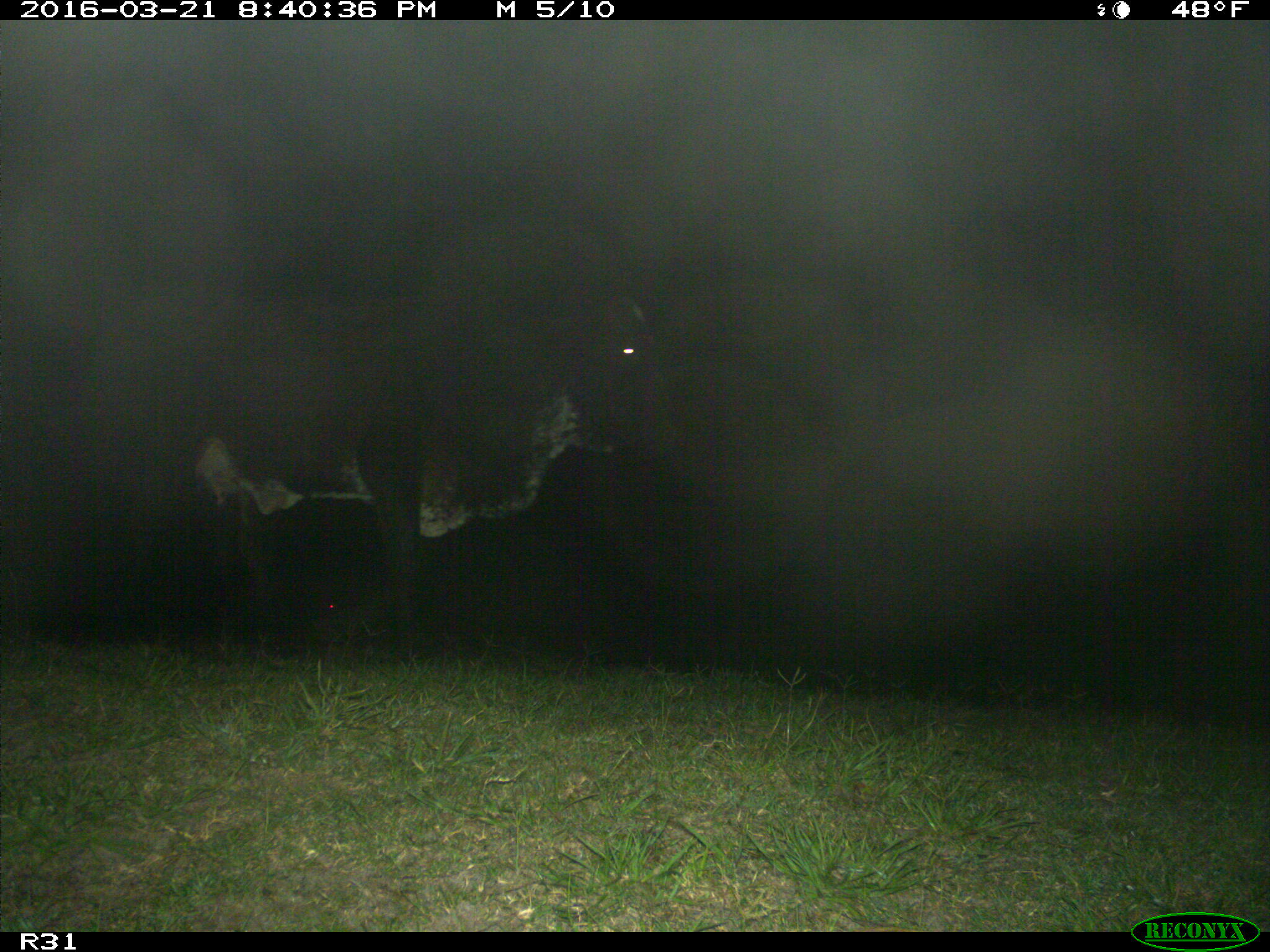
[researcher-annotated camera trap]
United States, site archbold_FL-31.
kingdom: Animalia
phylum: Chordata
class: Mammalia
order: Artiodactyla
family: Bovidae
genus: Bos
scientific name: Bos taurus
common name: domestic cow